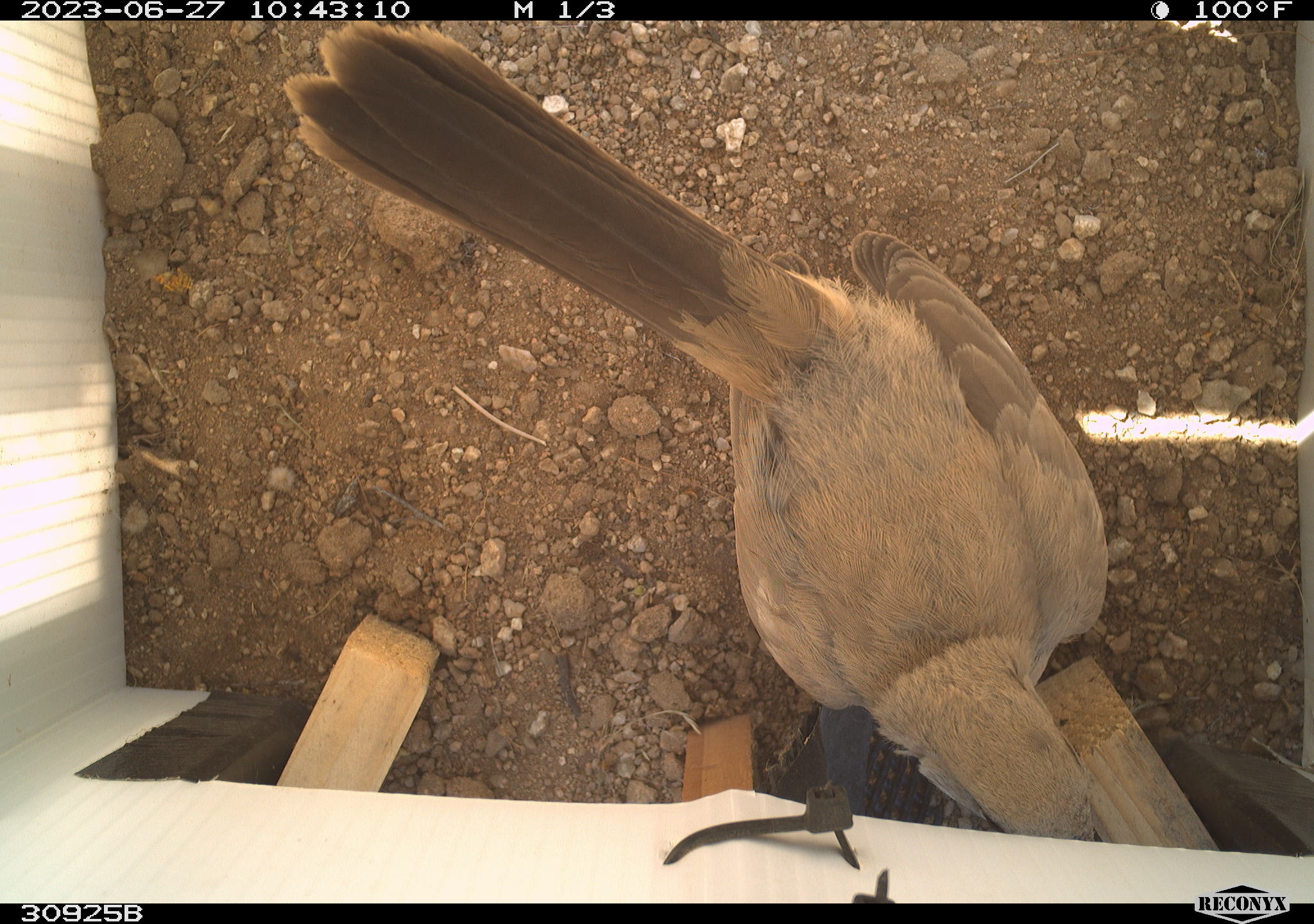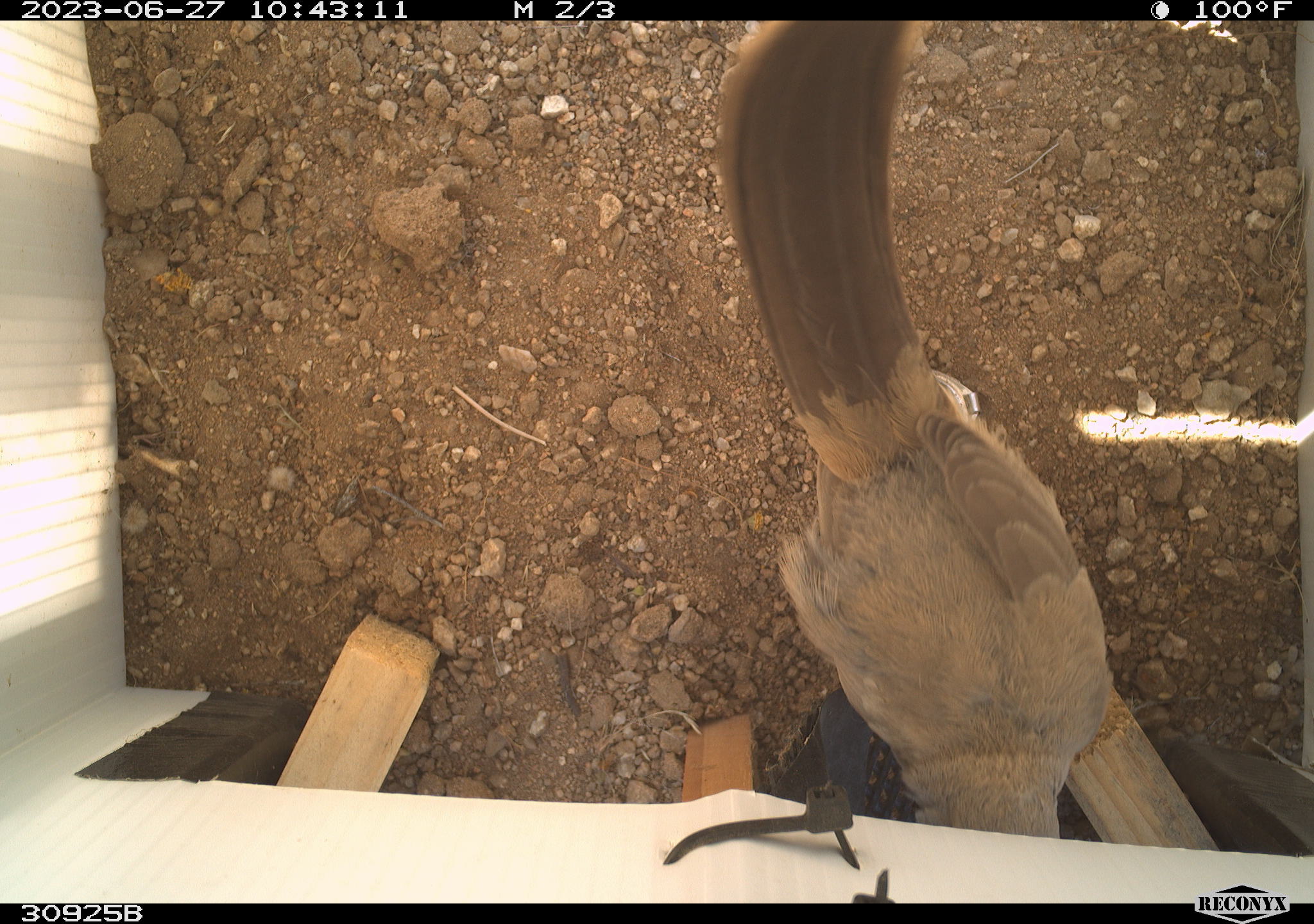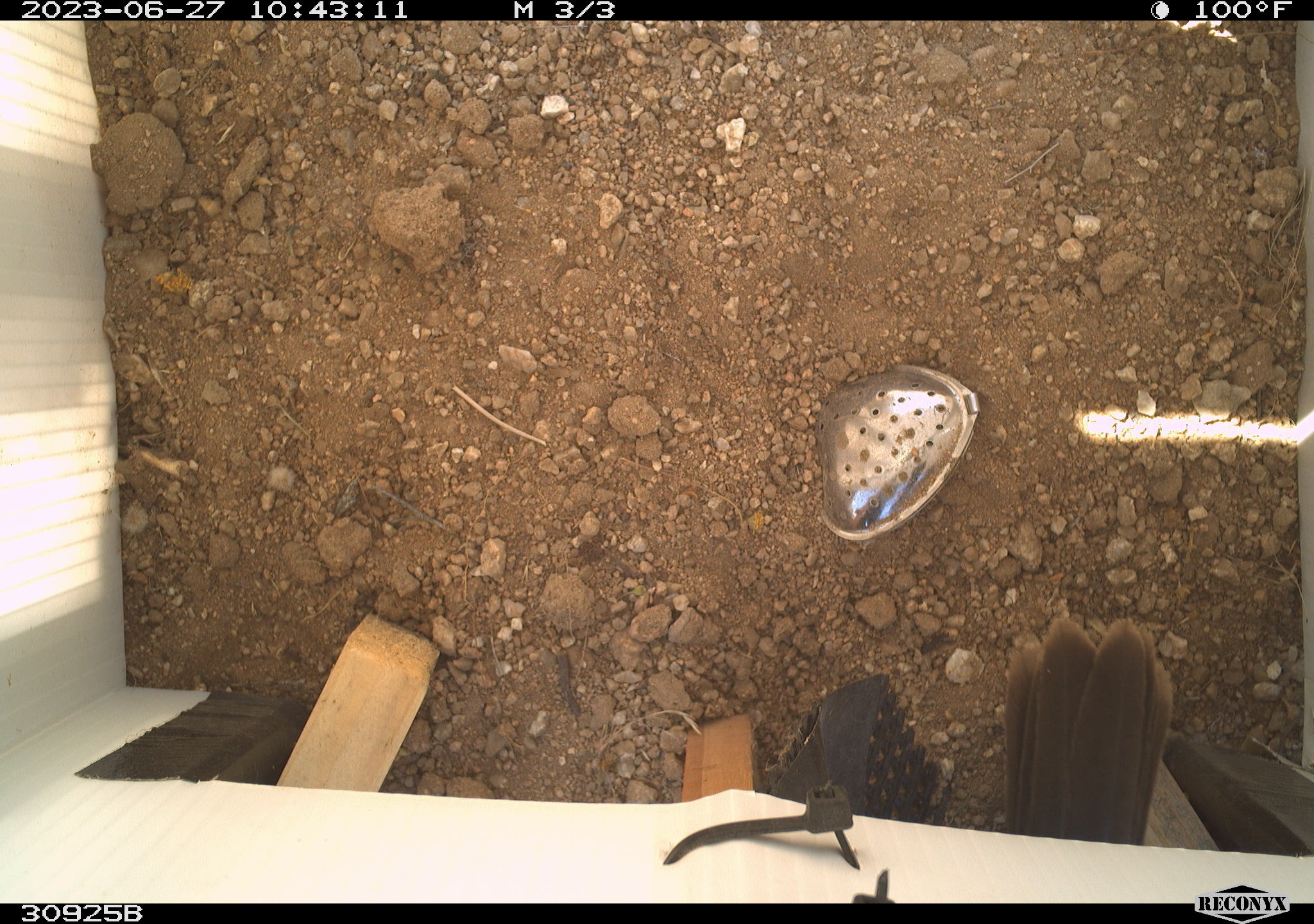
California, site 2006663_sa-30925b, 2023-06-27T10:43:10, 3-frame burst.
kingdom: Animalia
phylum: Chordata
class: Aves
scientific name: Aves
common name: bird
Bird (Aves).